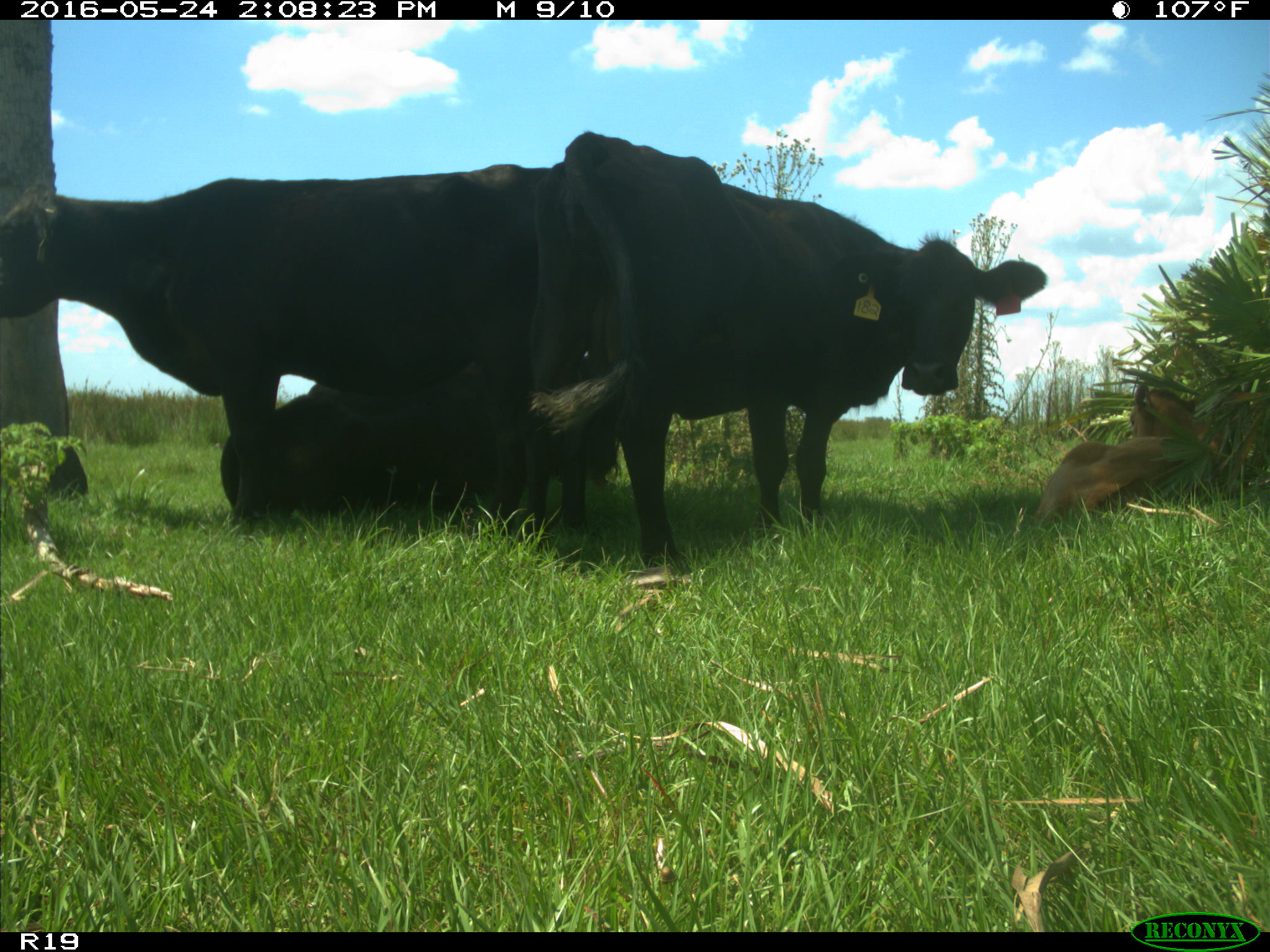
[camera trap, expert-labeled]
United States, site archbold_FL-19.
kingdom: Animalia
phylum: Chordata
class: Mammalia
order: Artiodactyla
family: Bovidae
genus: Bos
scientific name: Bos taurus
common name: domestic cow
Bos taurus (domestic cow).